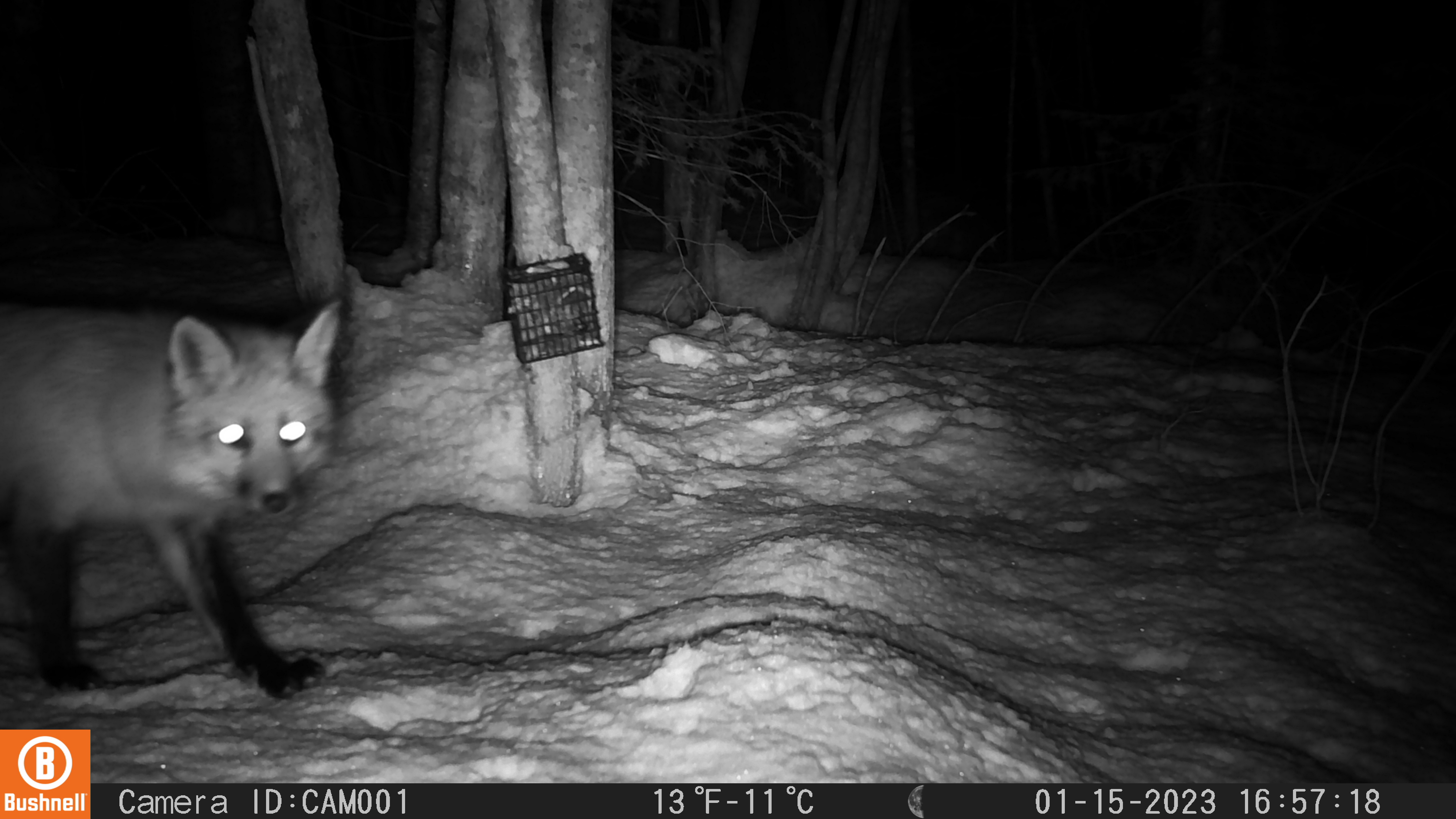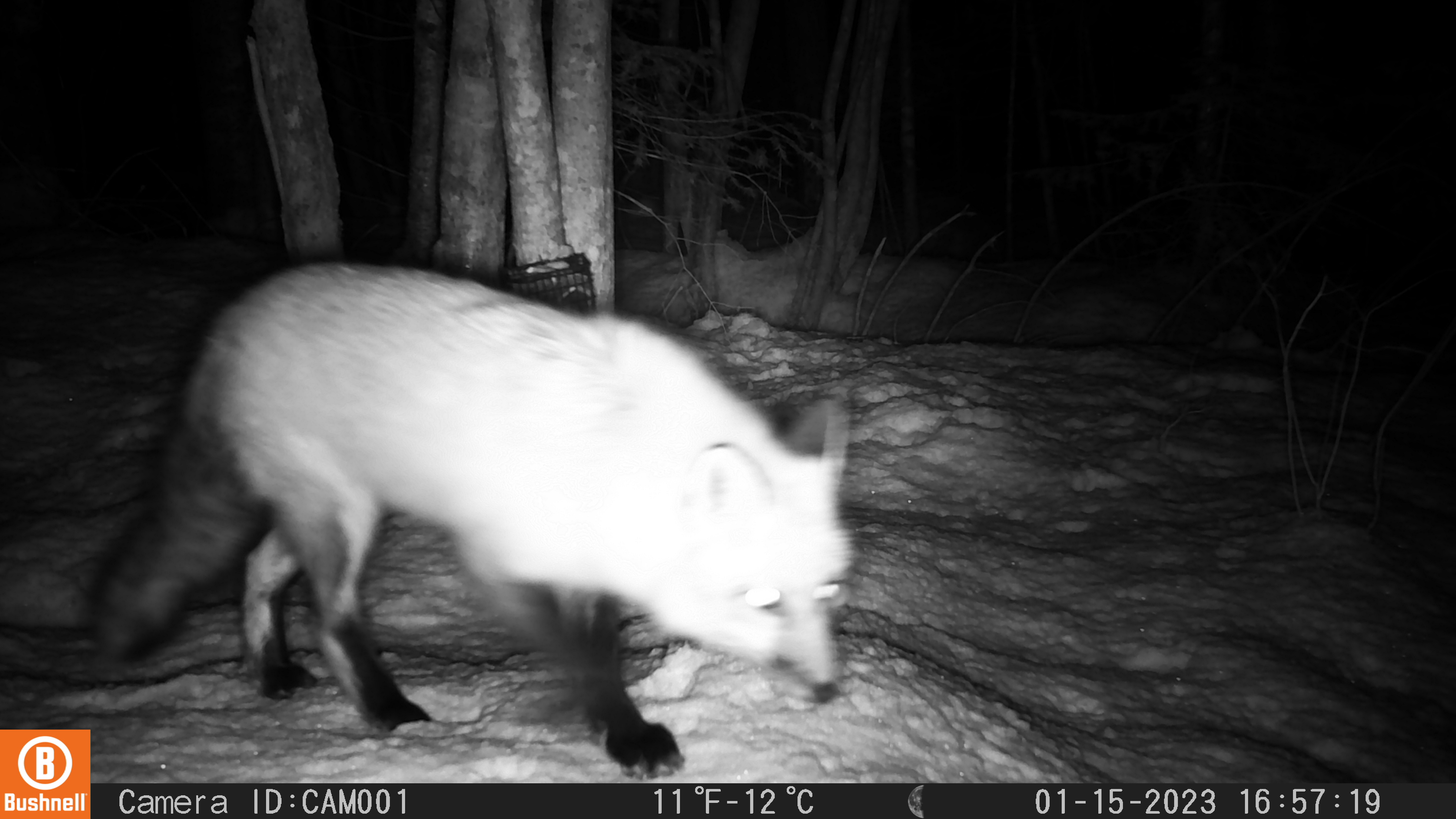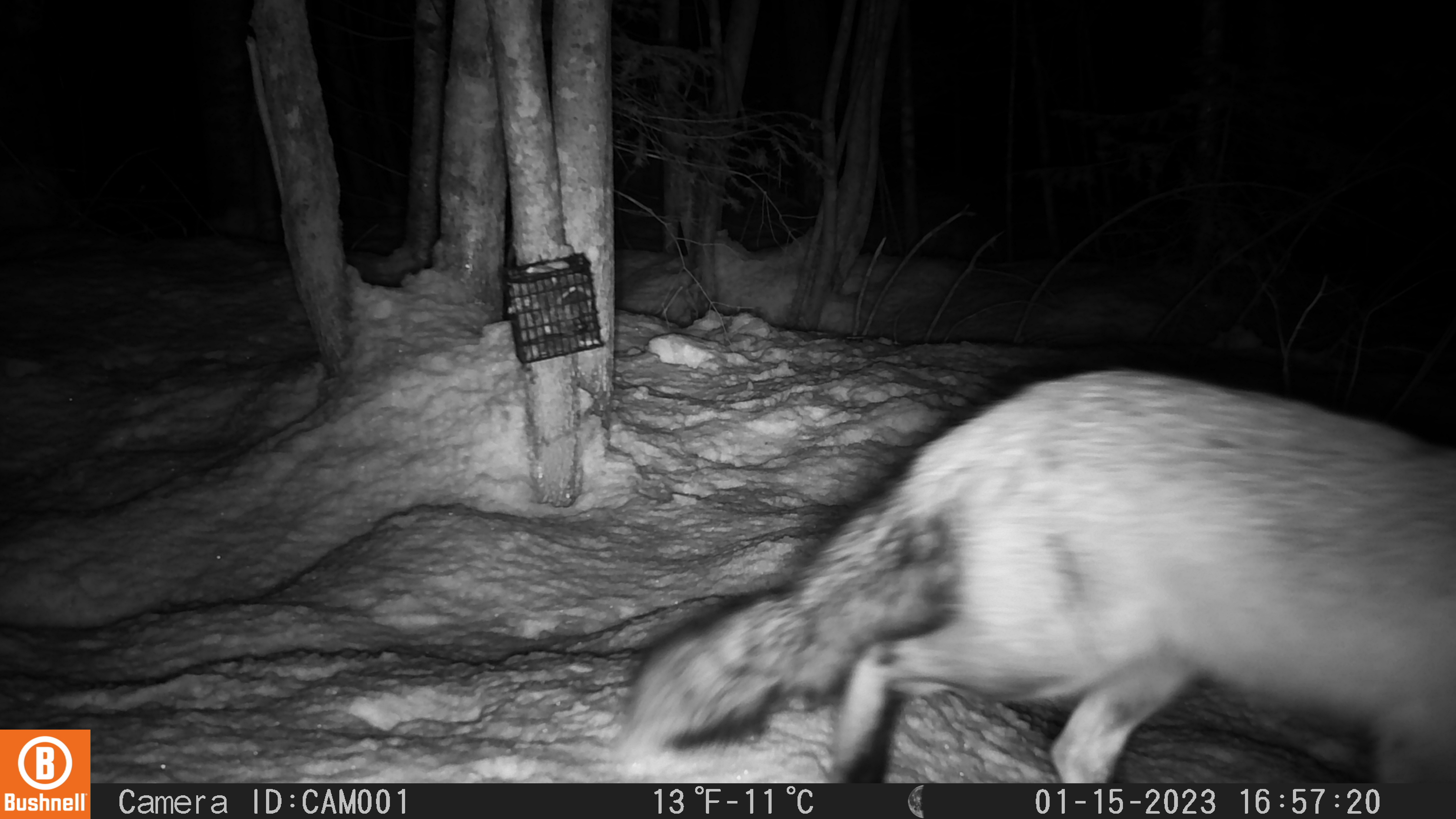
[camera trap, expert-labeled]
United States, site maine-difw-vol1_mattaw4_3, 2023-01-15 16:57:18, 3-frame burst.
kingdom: Animalia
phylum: Chordata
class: Mammalia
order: Carnivora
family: Canidae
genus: Vulpes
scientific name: Vulpes vulpes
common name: red fox